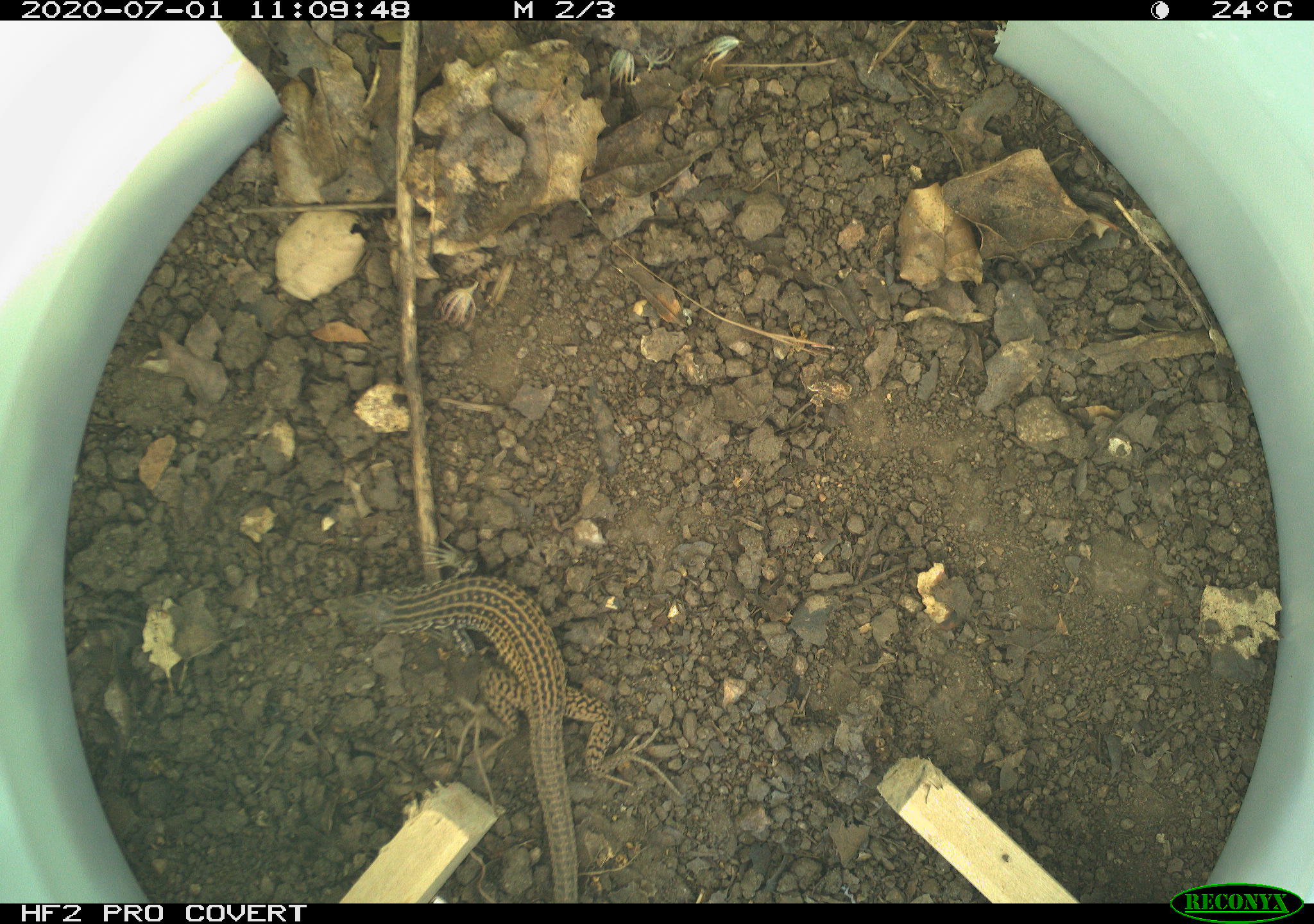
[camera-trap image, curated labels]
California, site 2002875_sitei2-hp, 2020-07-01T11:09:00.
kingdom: Animalia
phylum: Chordata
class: Reptilia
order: Squamata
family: Teiidae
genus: Aspidoscelis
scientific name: Aspidoscelis tigris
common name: western whiptail